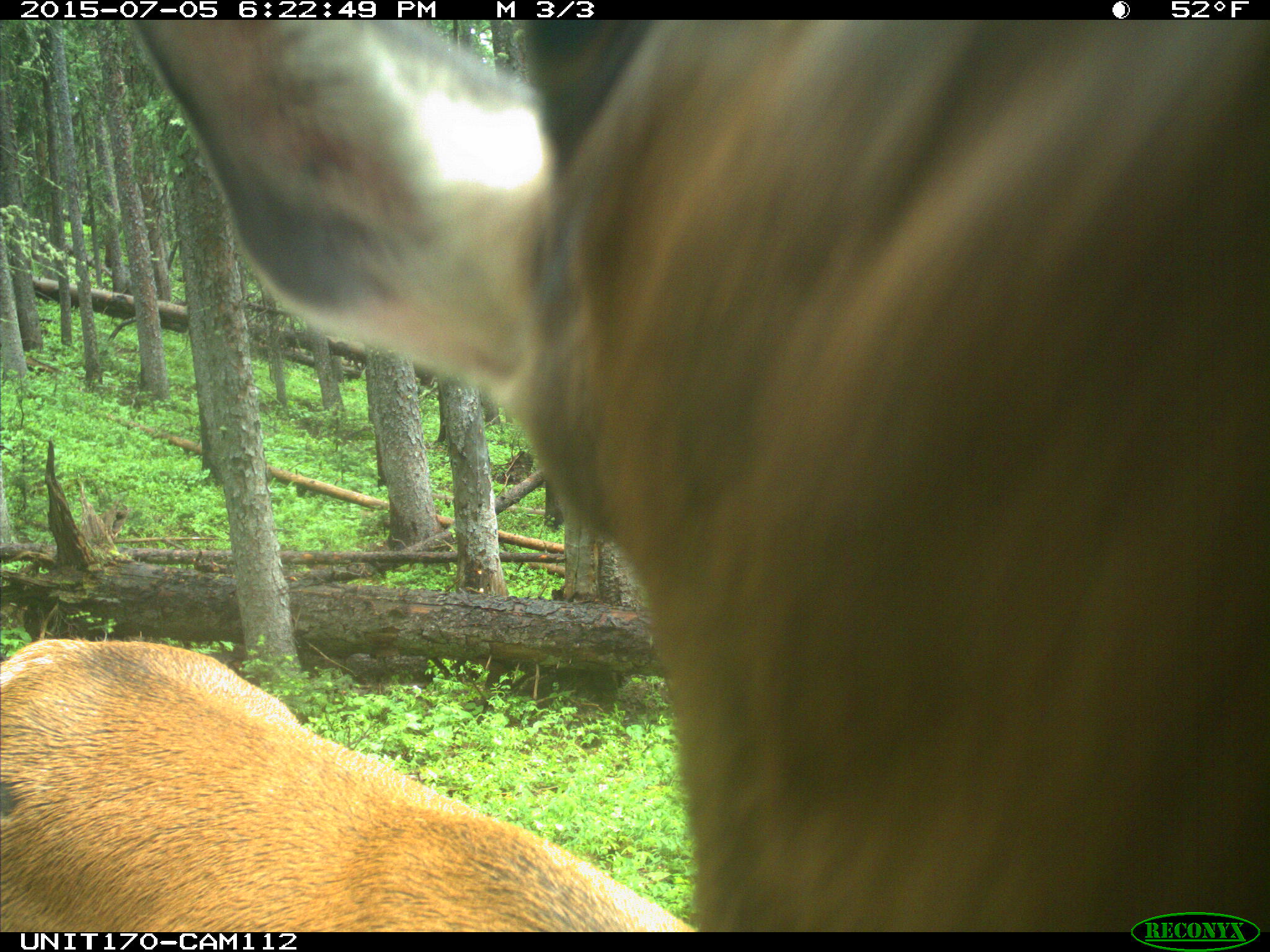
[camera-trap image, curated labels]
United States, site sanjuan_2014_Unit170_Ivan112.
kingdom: Animalia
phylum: Chordata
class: Mammalia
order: Artiodactyla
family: Cervidae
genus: Cervus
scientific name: Cervus elaphus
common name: red deer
Cervus elaphus (red deer).